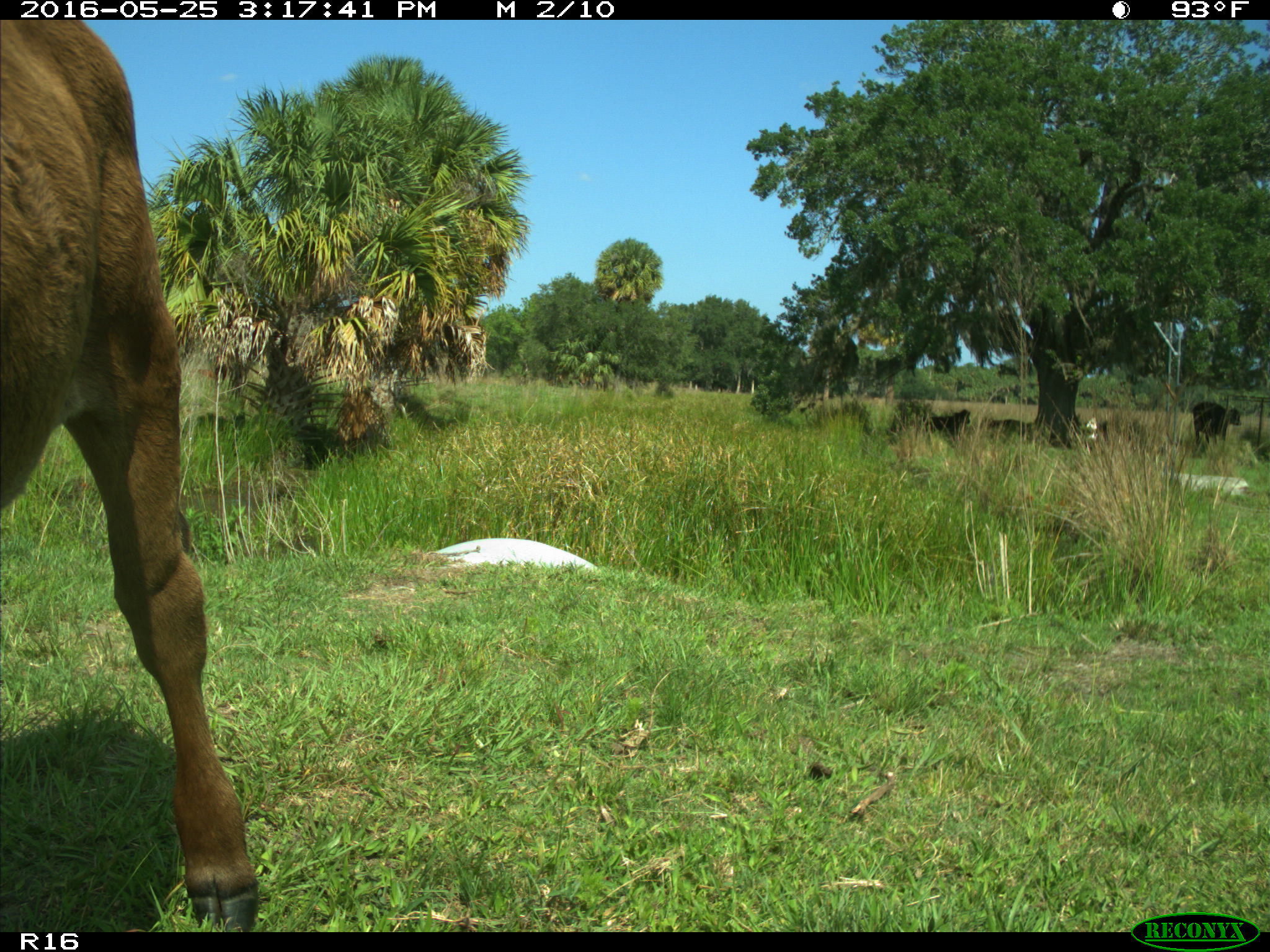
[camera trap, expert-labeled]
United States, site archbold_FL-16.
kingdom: Animalia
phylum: Chordata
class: Mammalia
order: Artiodactyla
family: Bovidae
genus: Bos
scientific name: Bos taurus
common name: domestic cow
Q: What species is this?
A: Bos taurus (domestic cow).